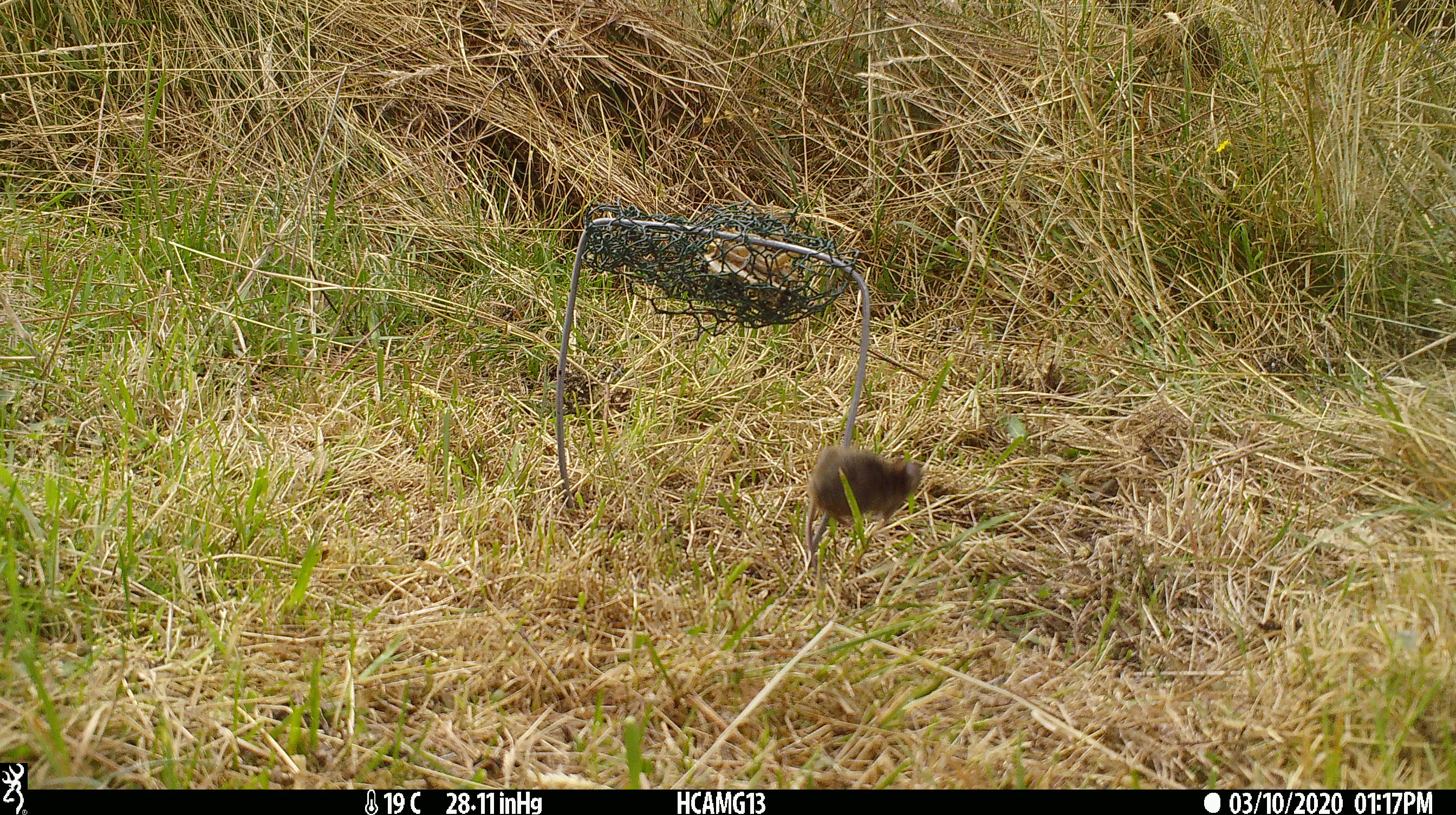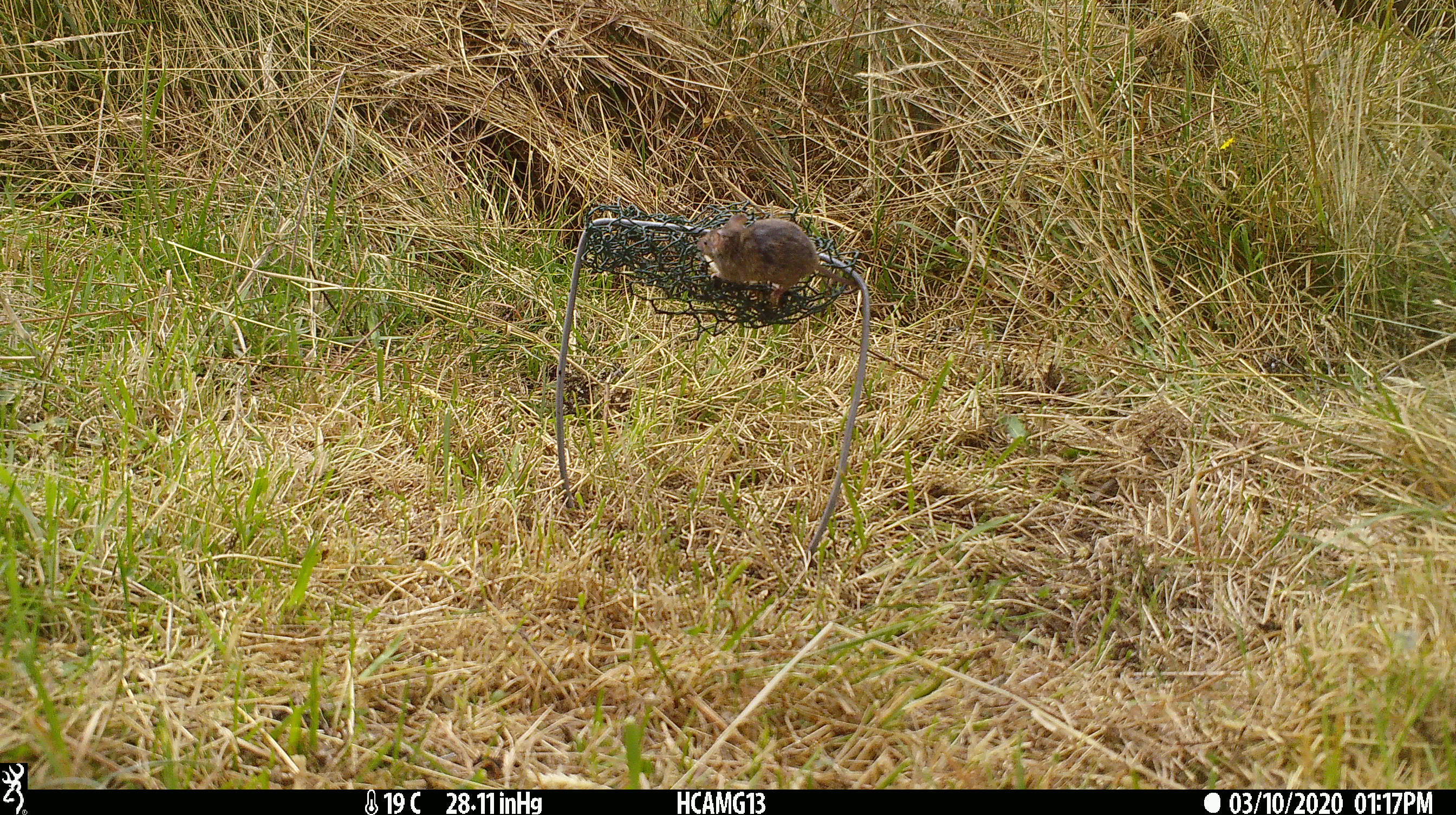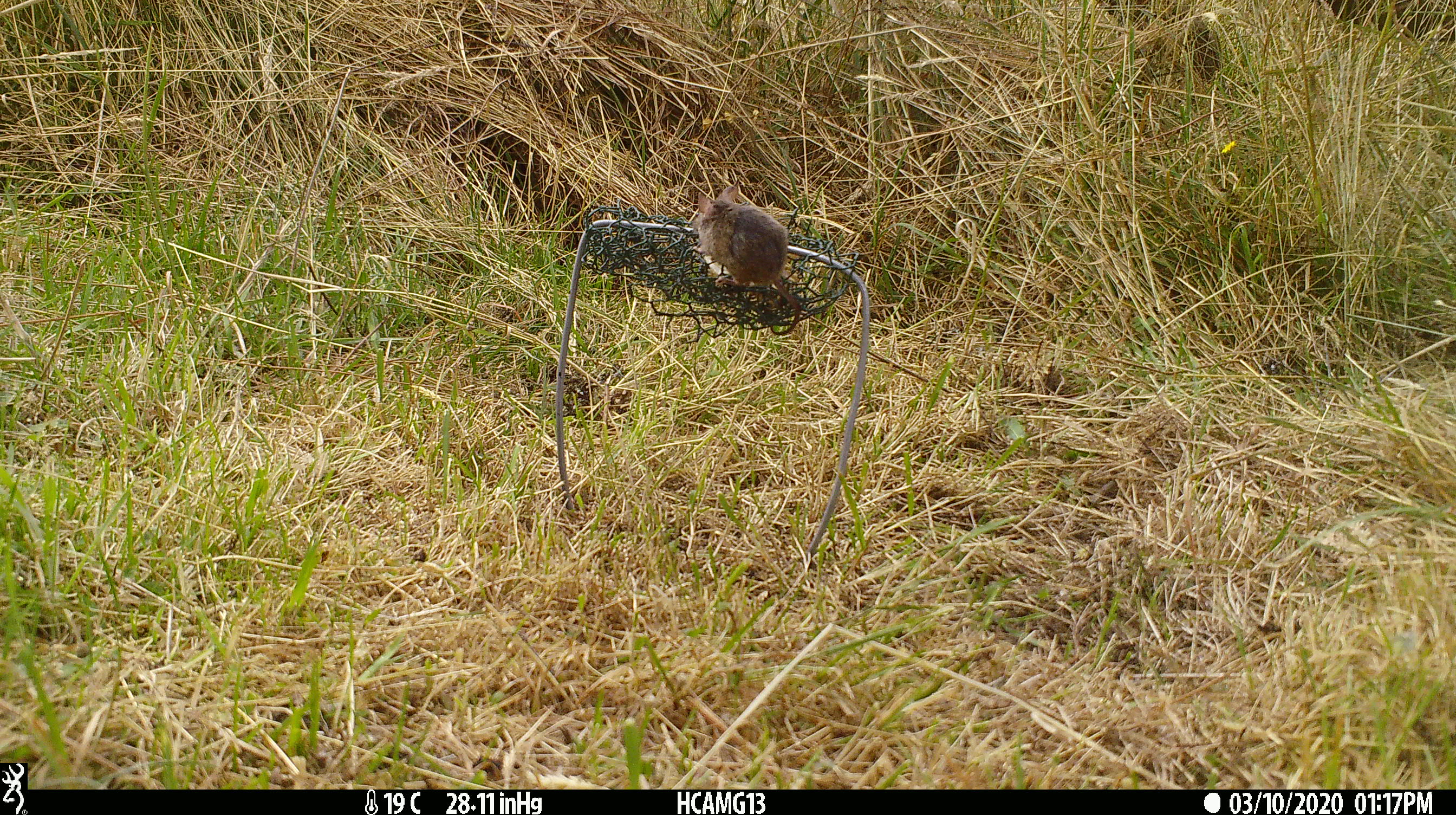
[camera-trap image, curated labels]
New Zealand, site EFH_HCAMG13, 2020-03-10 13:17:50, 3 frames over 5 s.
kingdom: Animalia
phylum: Chordata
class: Mammalia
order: Rodentia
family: Muridae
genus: Mus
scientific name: Mus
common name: mouse